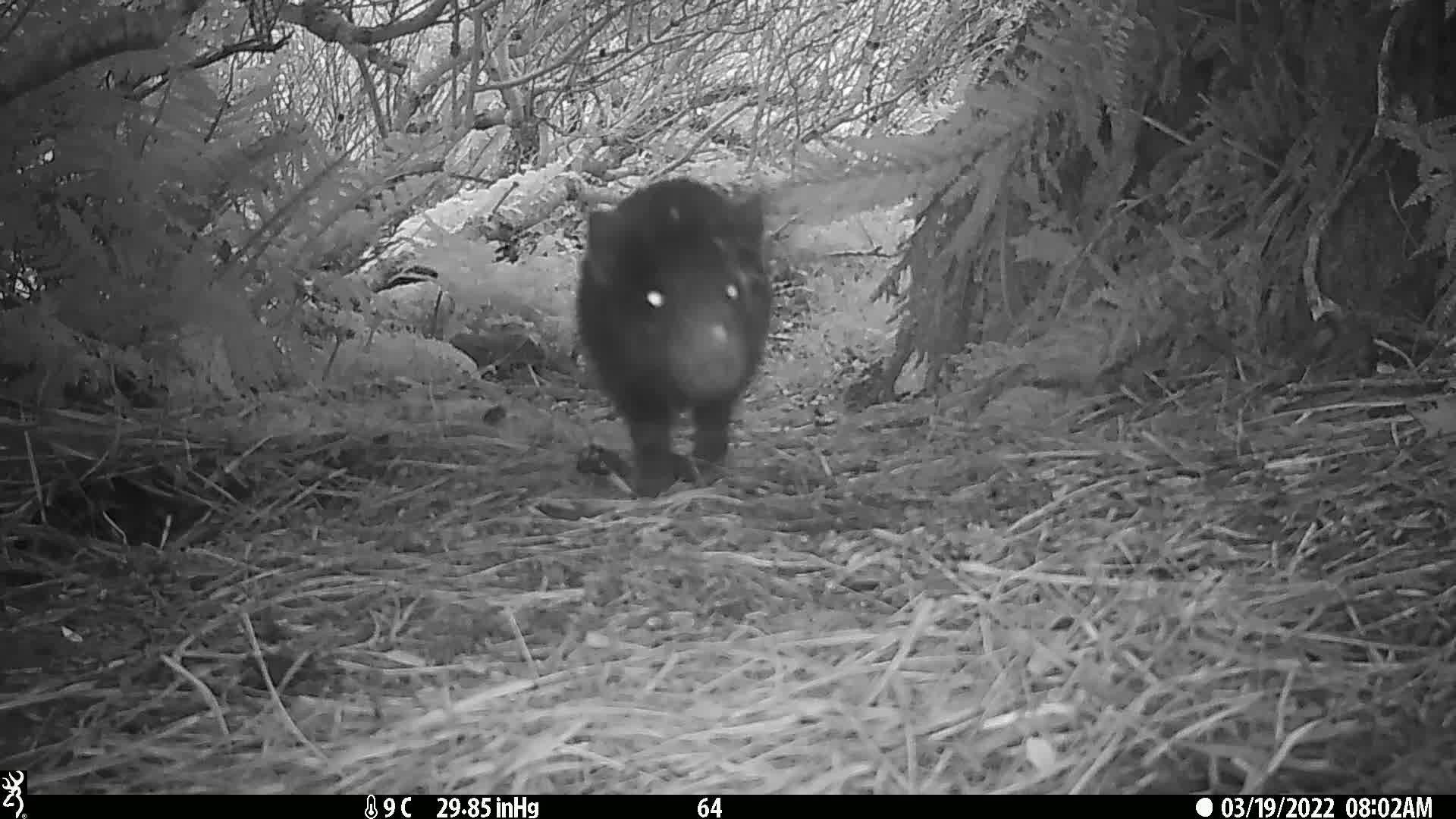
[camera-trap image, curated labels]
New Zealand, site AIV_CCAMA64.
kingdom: Animalia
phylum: Chordata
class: Mammalia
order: Artiodactyla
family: Suidae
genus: Sus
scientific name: Sus scrofa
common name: pig